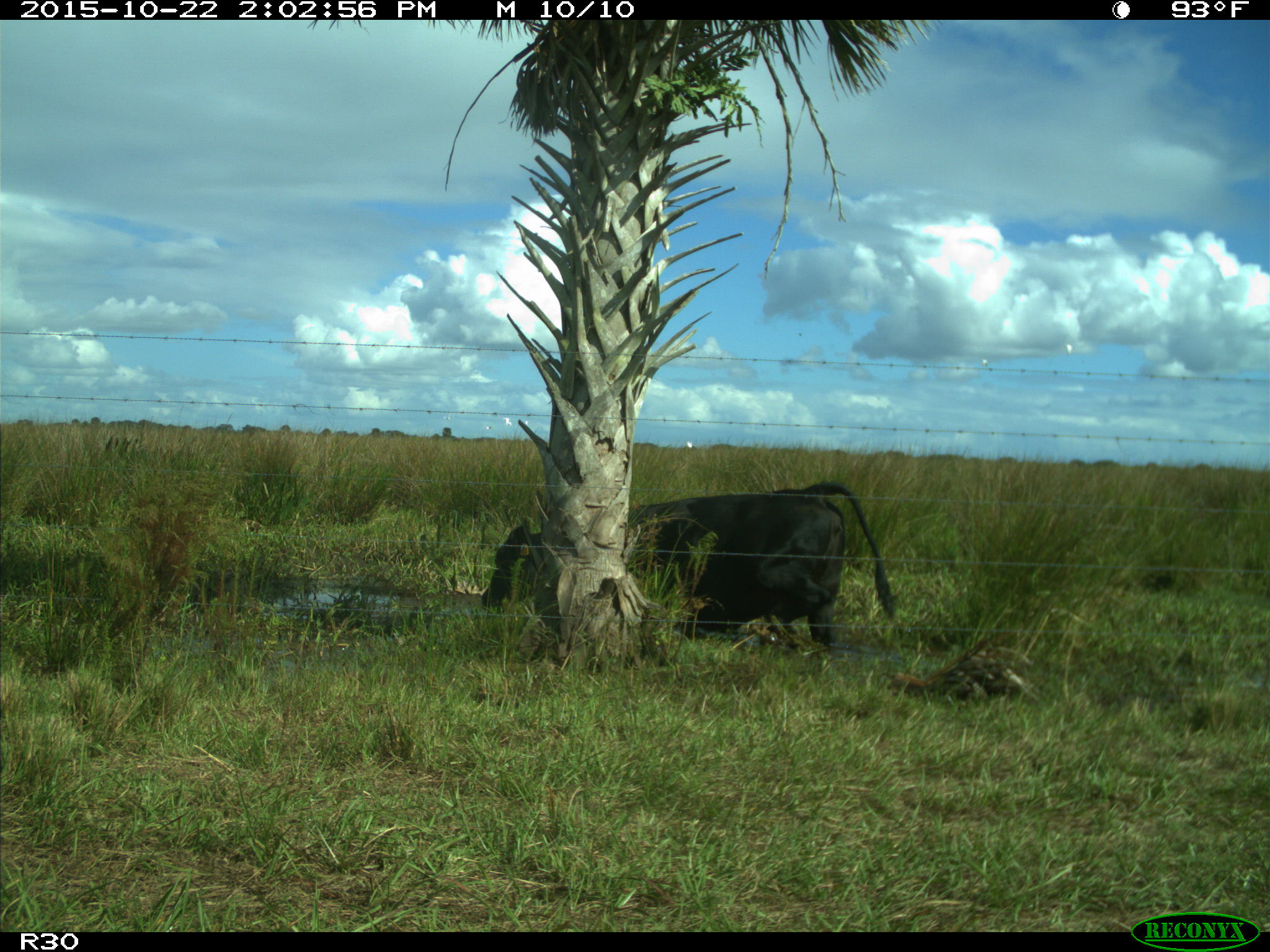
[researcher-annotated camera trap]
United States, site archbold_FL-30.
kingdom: Animalia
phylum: Chordata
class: Mammalia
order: Artiodactyla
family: Bovidae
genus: Bos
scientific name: Bos taurus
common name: domestic cow